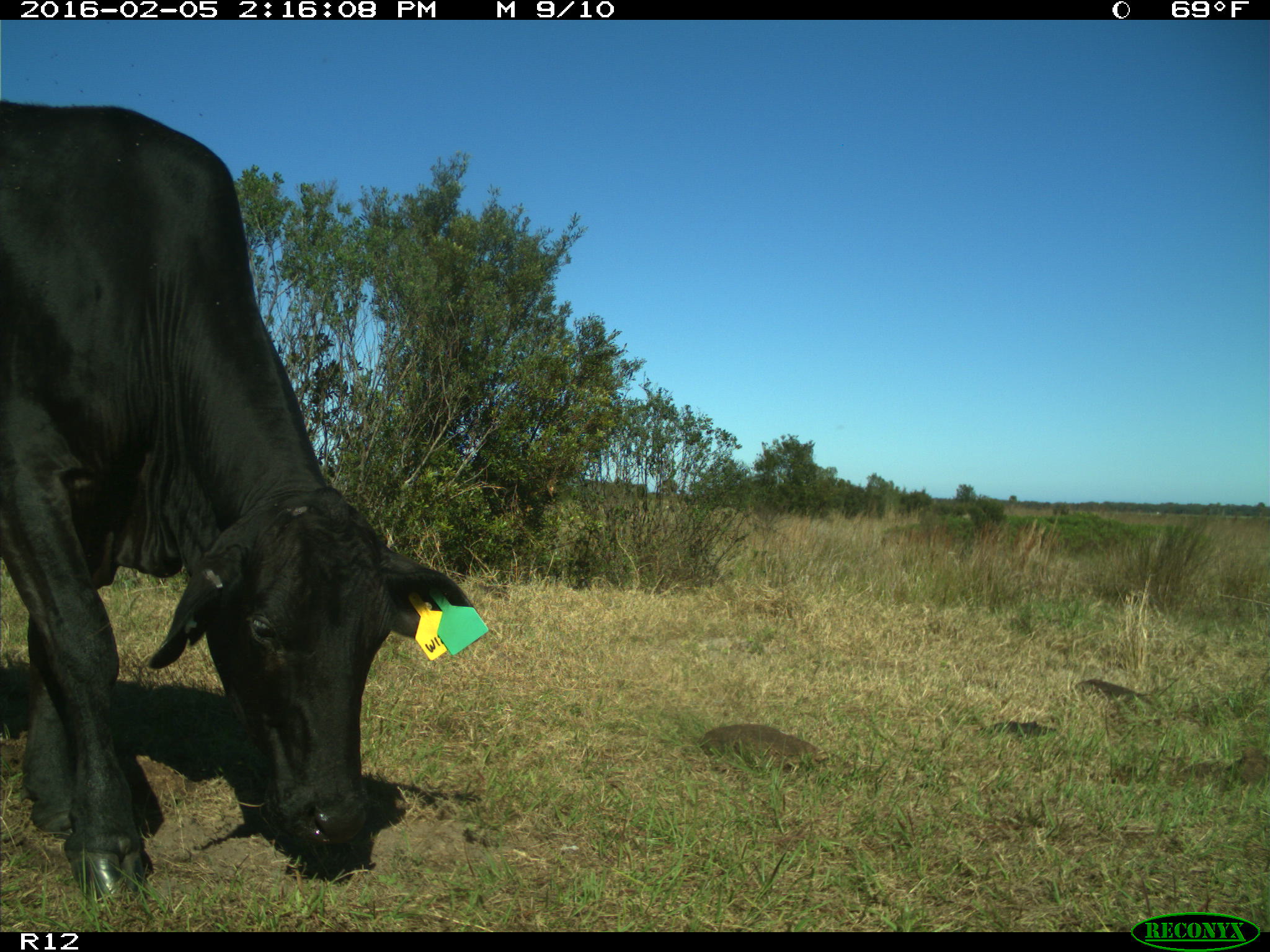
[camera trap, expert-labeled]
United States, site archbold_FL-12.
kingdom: Animalia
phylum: Chordata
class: Mammalia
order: Artiodactyla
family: Bovidae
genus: Bos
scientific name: Bos taurus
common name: domestic cow